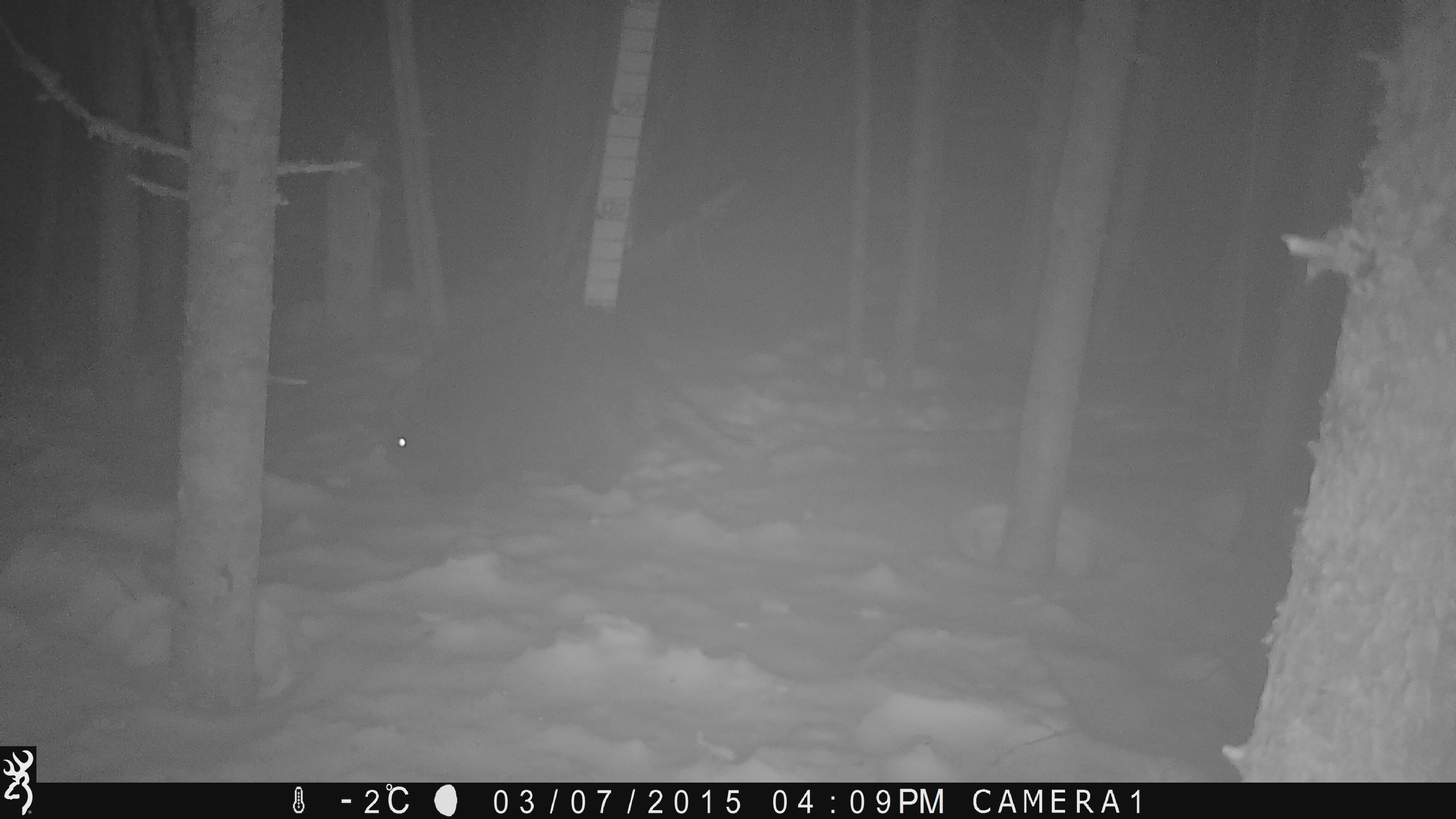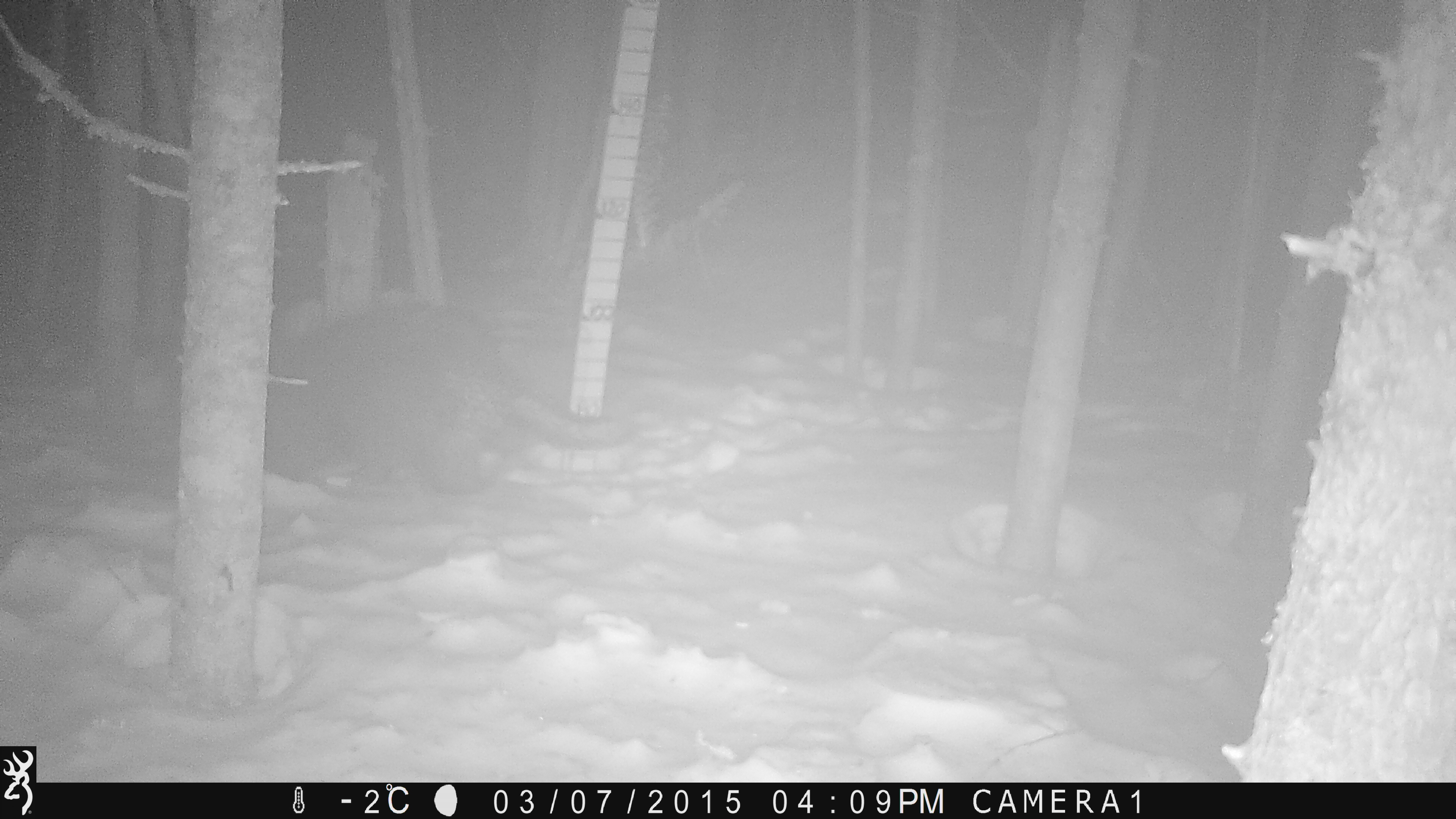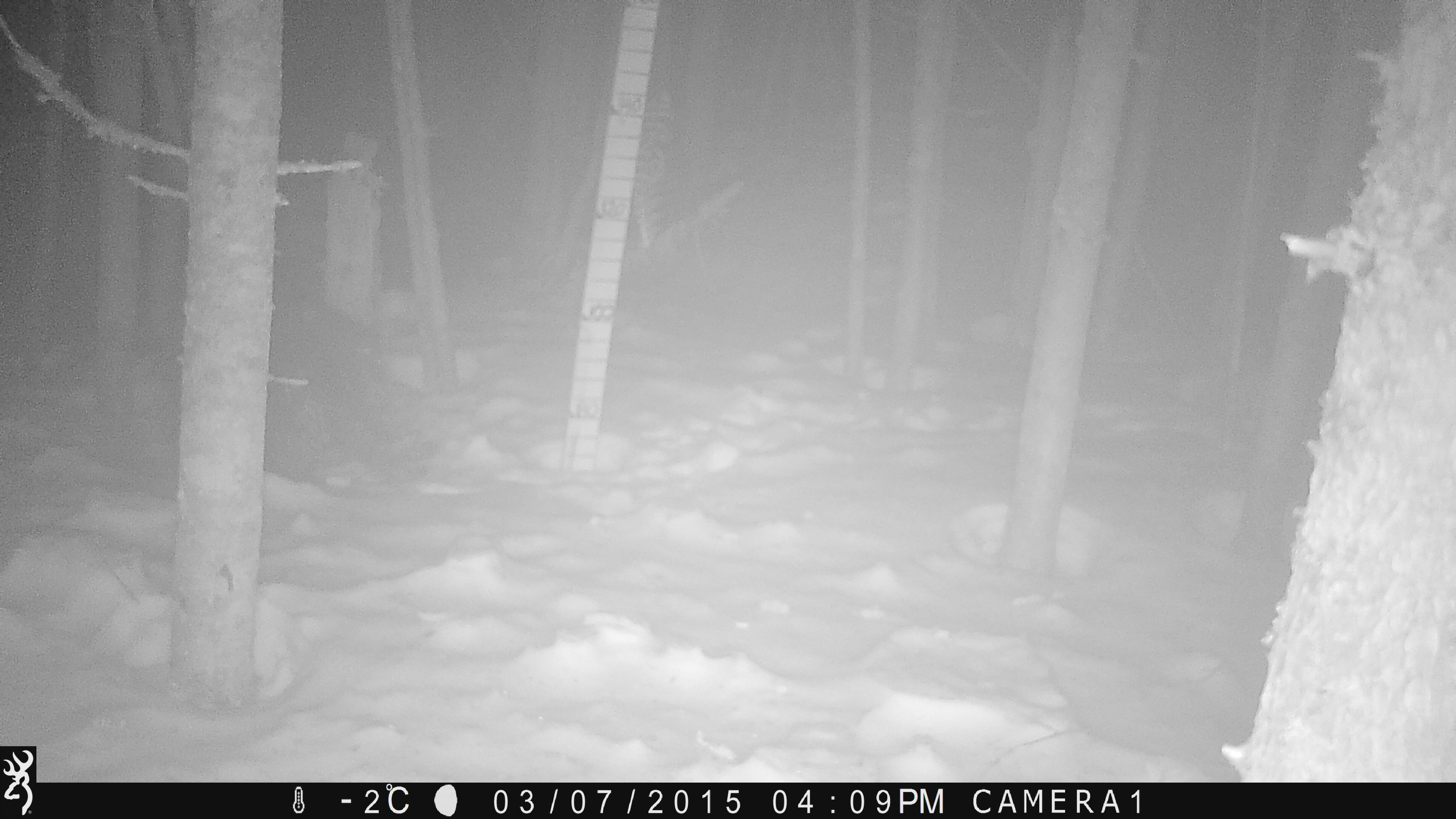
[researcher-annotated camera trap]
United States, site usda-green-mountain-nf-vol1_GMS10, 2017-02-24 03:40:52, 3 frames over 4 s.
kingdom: Animalia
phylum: Chordata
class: Mammalia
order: Rodentia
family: Erethizontidae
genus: Erethizon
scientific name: Erethizon dorsatum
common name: porcupine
Porcupine (Erethizon dorsatum).